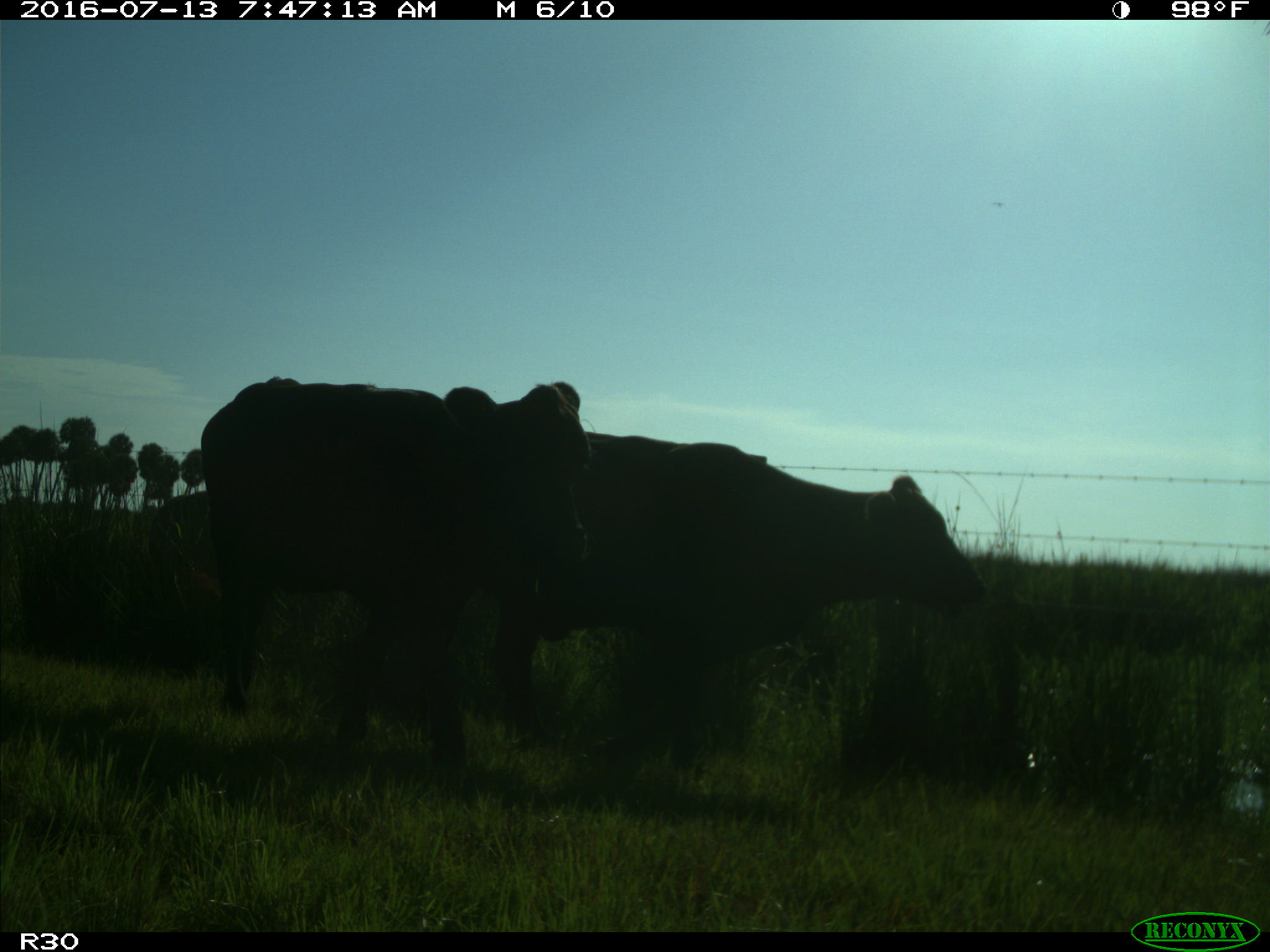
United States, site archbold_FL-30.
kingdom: Animalia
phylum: Chordata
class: Mammalia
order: Artiodactyla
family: Bovidae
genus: Bos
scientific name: Bos taurus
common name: domestic cow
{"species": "Bos taurus (domestic cow)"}